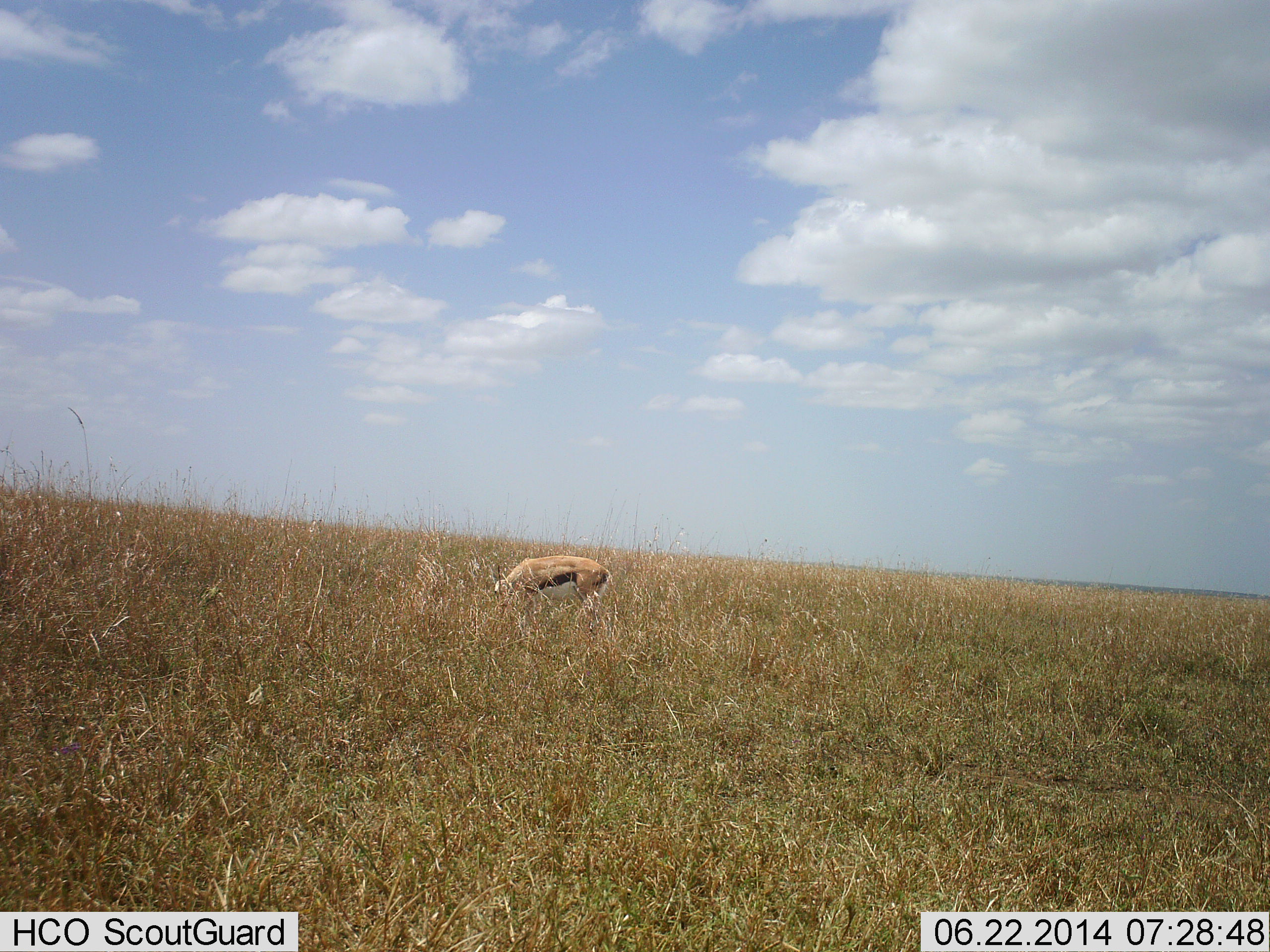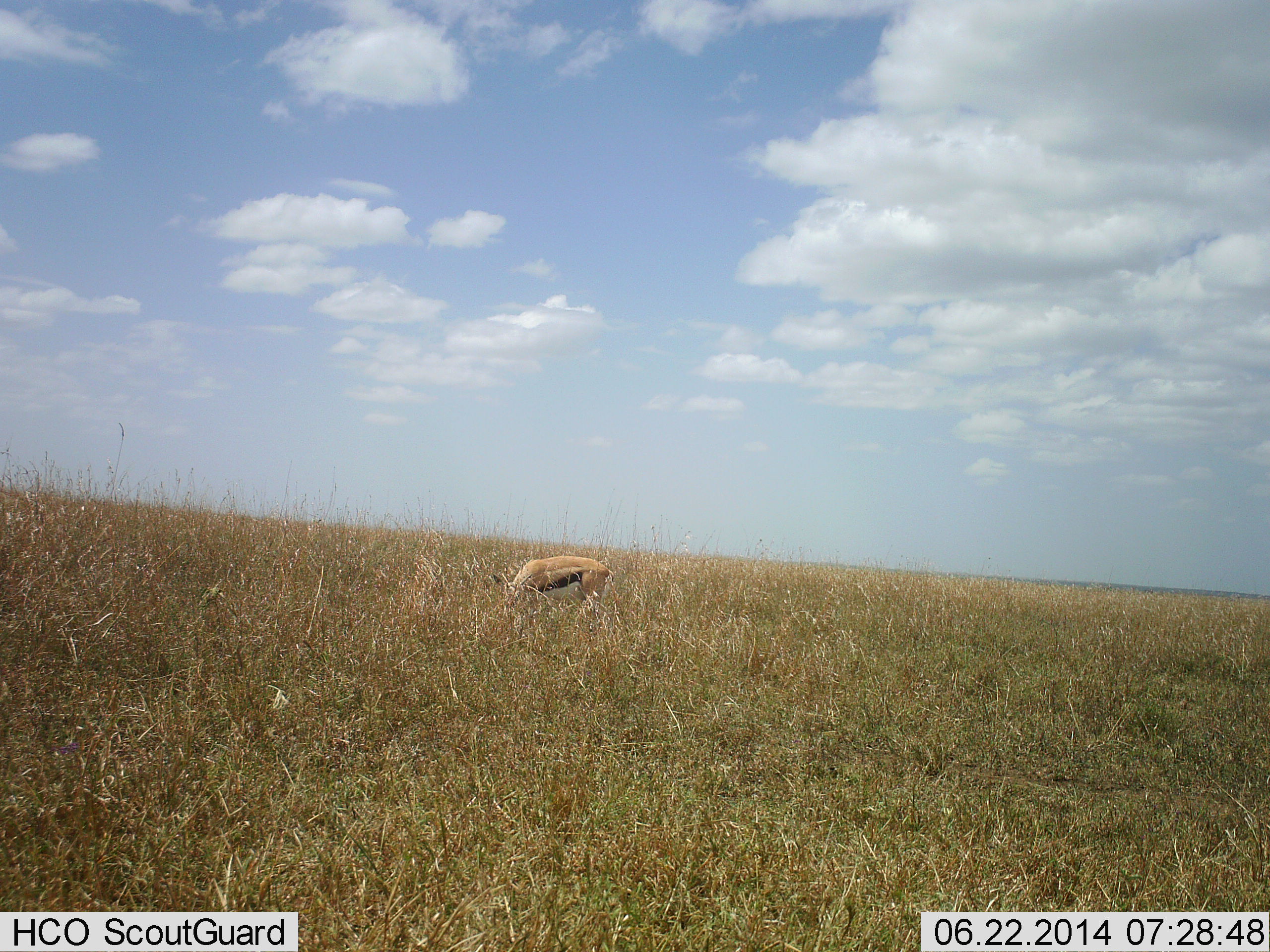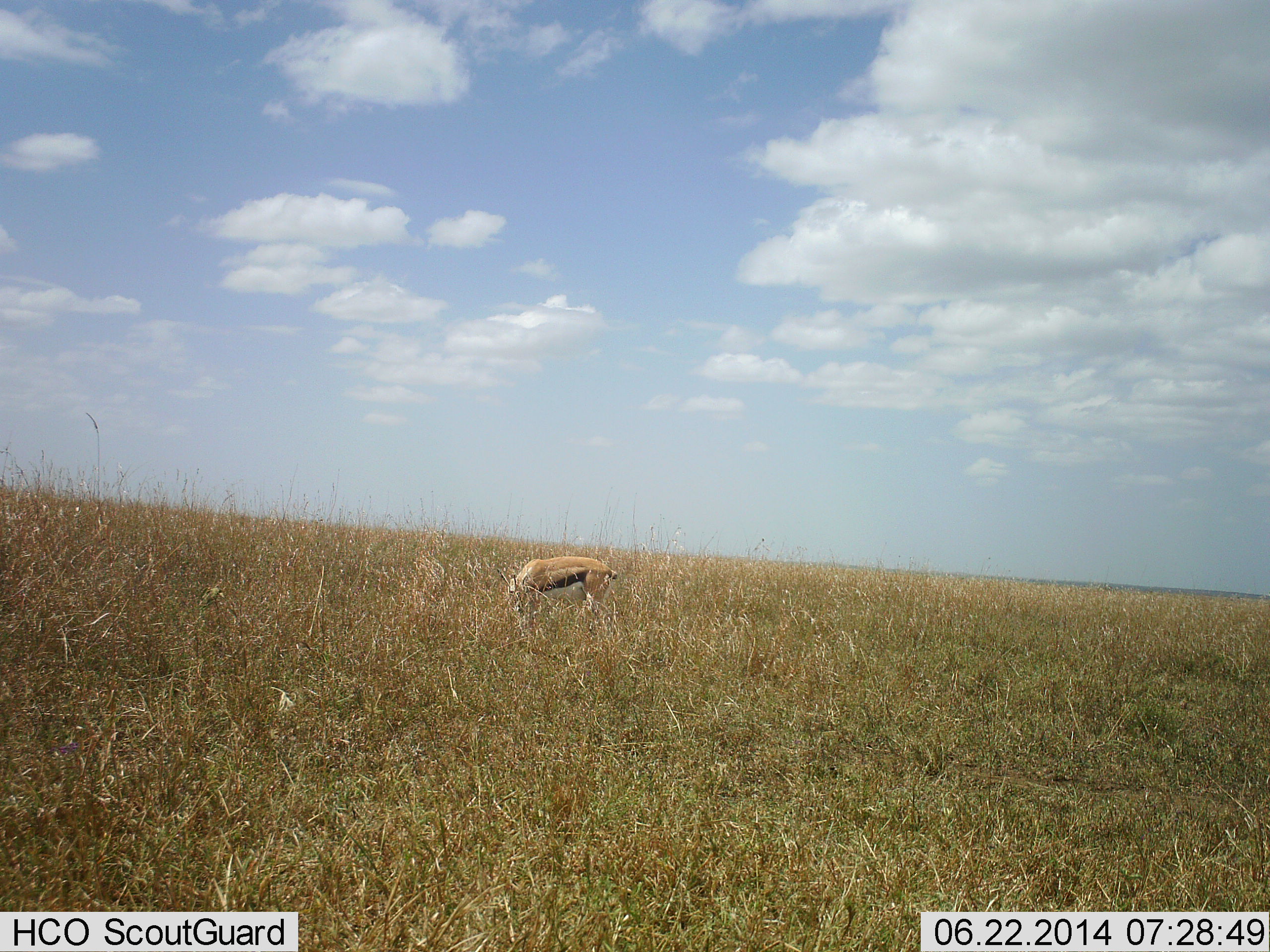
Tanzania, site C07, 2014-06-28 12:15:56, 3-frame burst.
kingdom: Animalia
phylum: Chordata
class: Mammalia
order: Artiodactyla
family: Bovidae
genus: Eudorcas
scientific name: Eudorcas thomsonii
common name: thomson's gazelle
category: gazellethomsons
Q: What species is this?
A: Gazellethomsons (thomson's gazelle) (Eudorcas thomsonii).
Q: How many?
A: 1.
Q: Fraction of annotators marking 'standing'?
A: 40%.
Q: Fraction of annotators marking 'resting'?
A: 0%.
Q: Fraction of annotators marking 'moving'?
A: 0%.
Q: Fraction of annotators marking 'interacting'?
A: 0%.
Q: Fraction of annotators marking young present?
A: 0%.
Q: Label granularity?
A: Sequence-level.